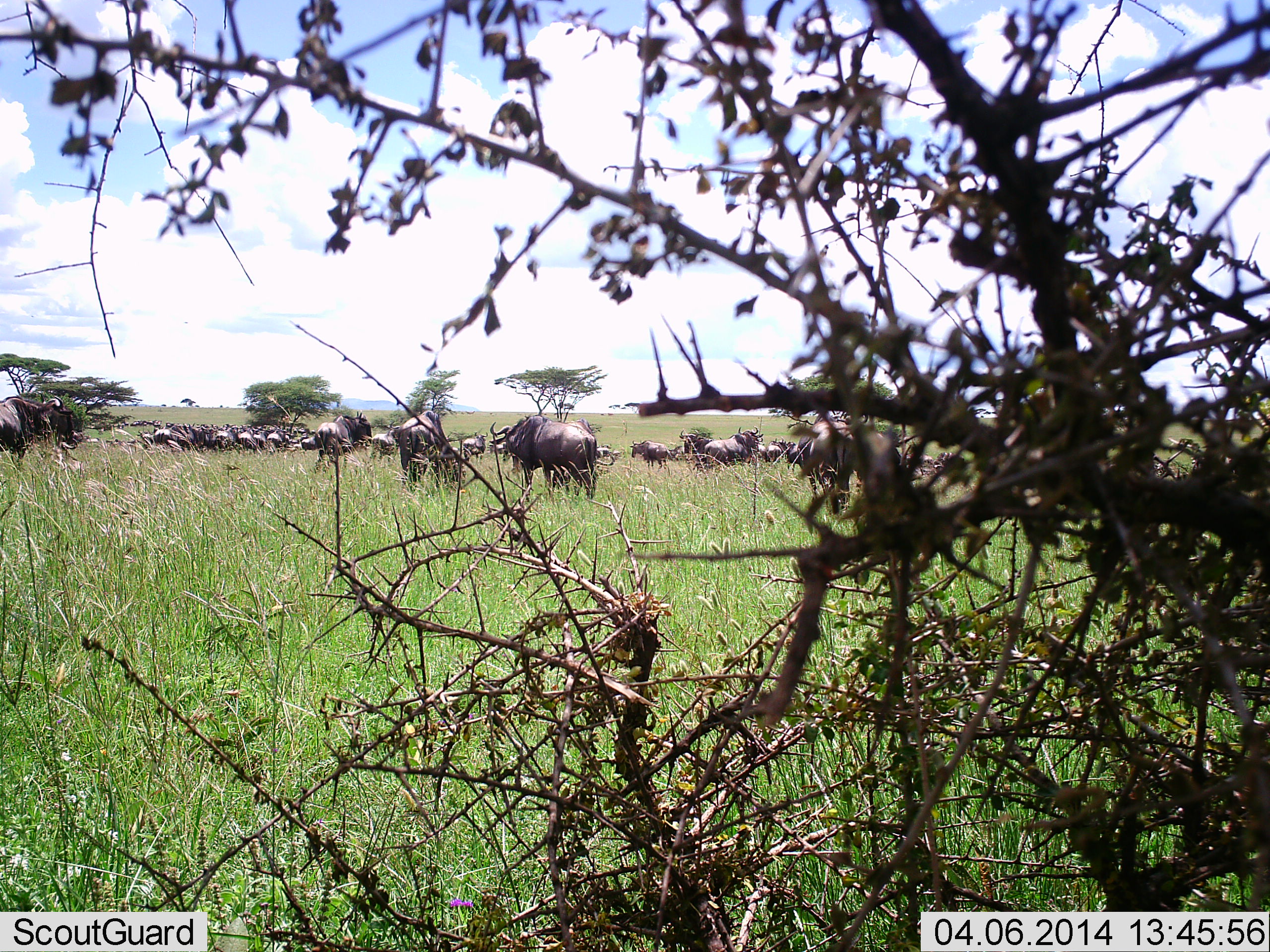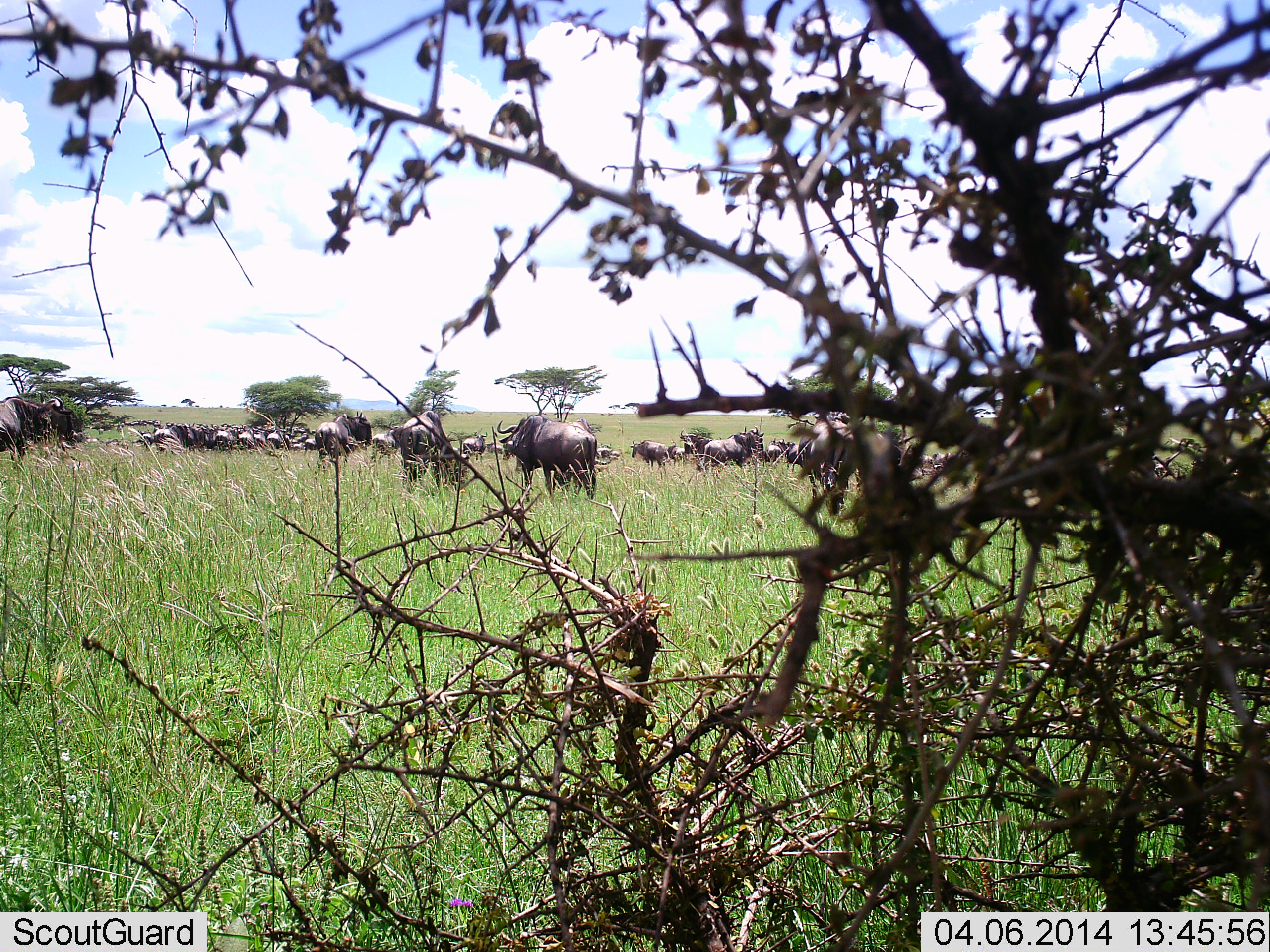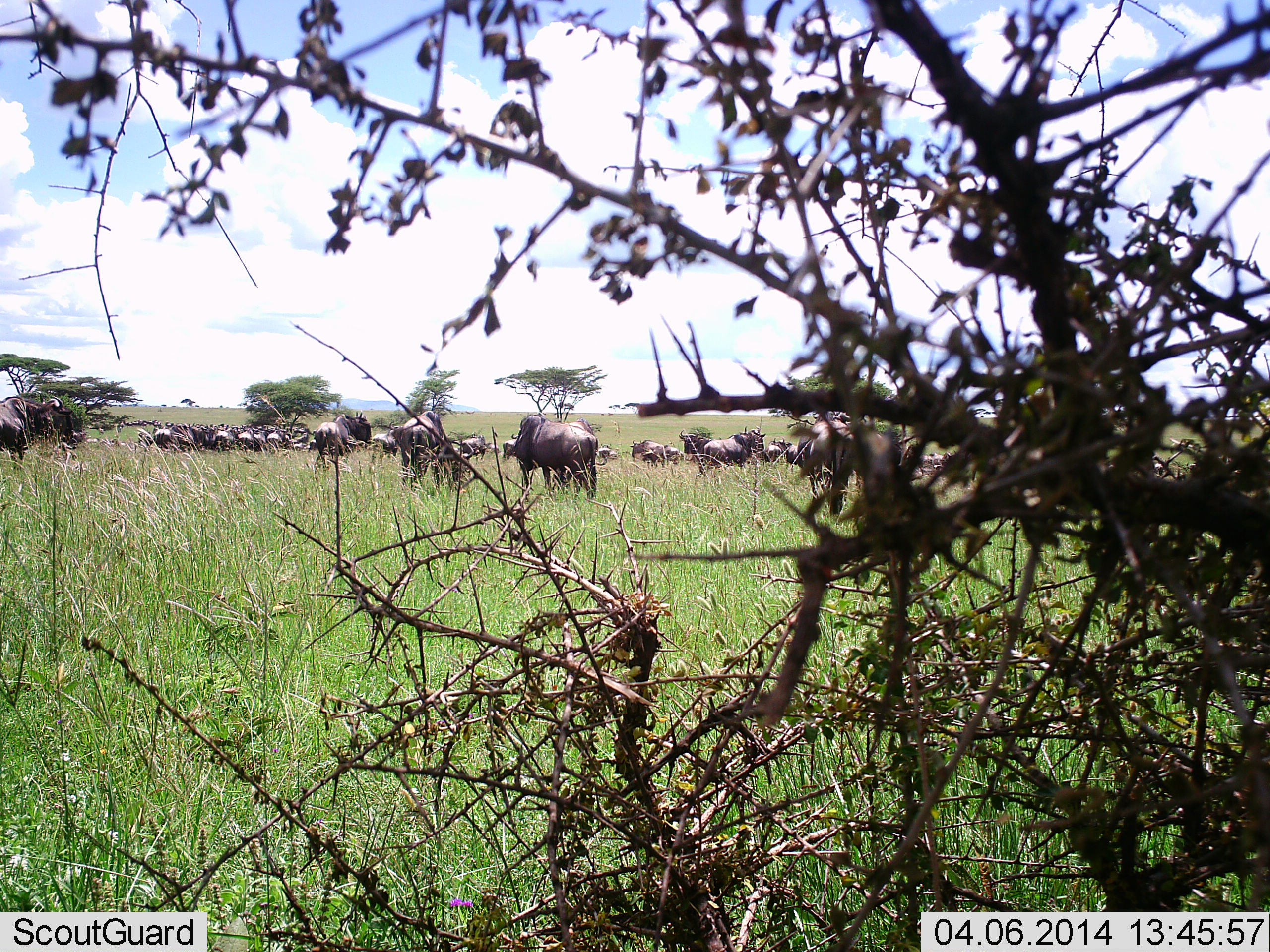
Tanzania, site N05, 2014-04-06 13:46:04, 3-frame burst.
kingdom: Animalia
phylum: Chordata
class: Mammalia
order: Artiodactyla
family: Bovidae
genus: Connochaetes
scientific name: Connochaetes taurinus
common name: blue wildebeest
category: wildebeest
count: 11-50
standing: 70%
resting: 10%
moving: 20%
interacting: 0%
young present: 0%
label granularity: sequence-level